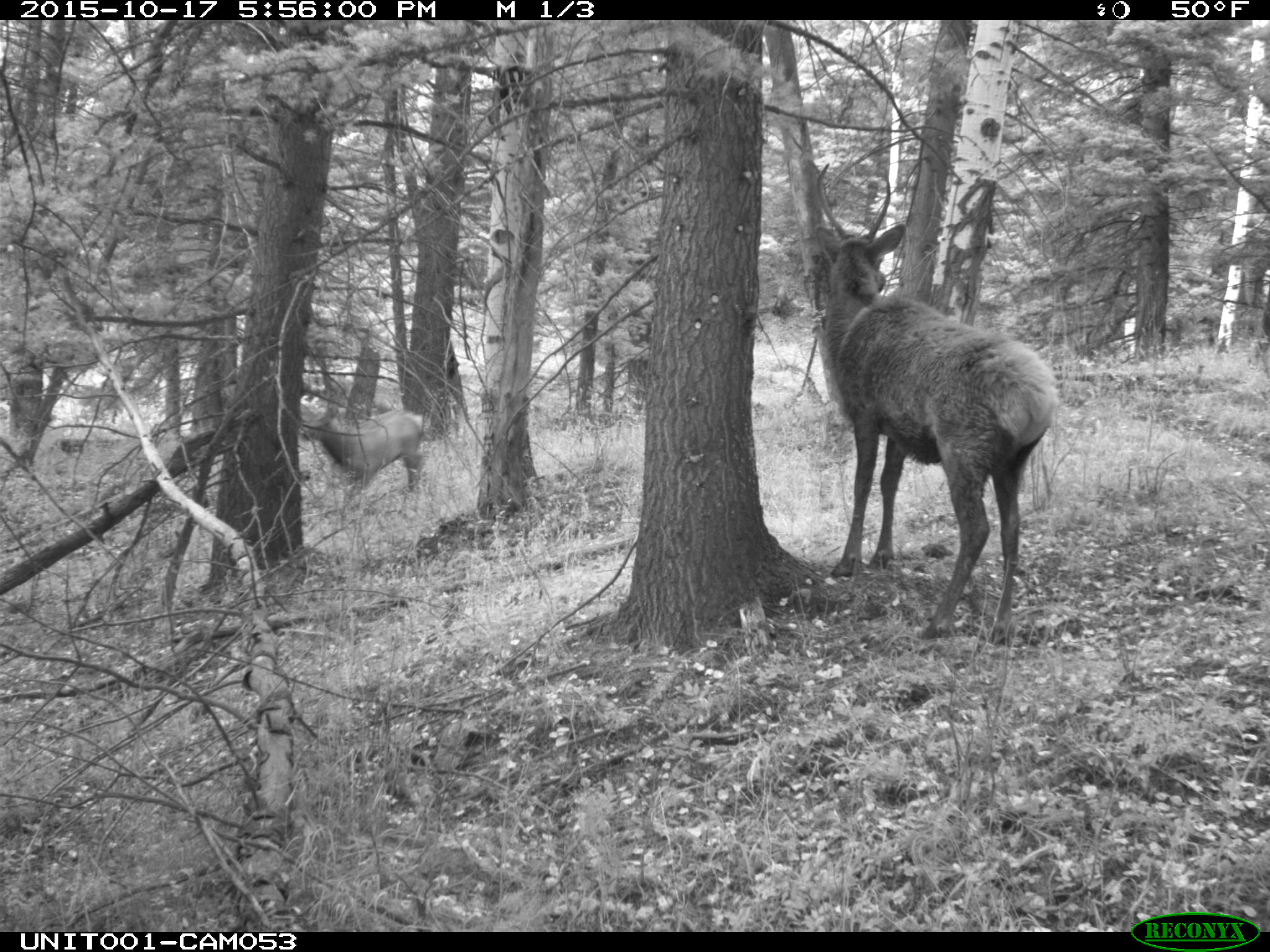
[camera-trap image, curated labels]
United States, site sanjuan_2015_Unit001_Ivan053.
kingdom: Animalia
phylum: Chordata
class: Mammalia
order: Artiodactyla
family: Cervidae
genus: Cervus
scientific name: Cervus elaphus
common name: red deer